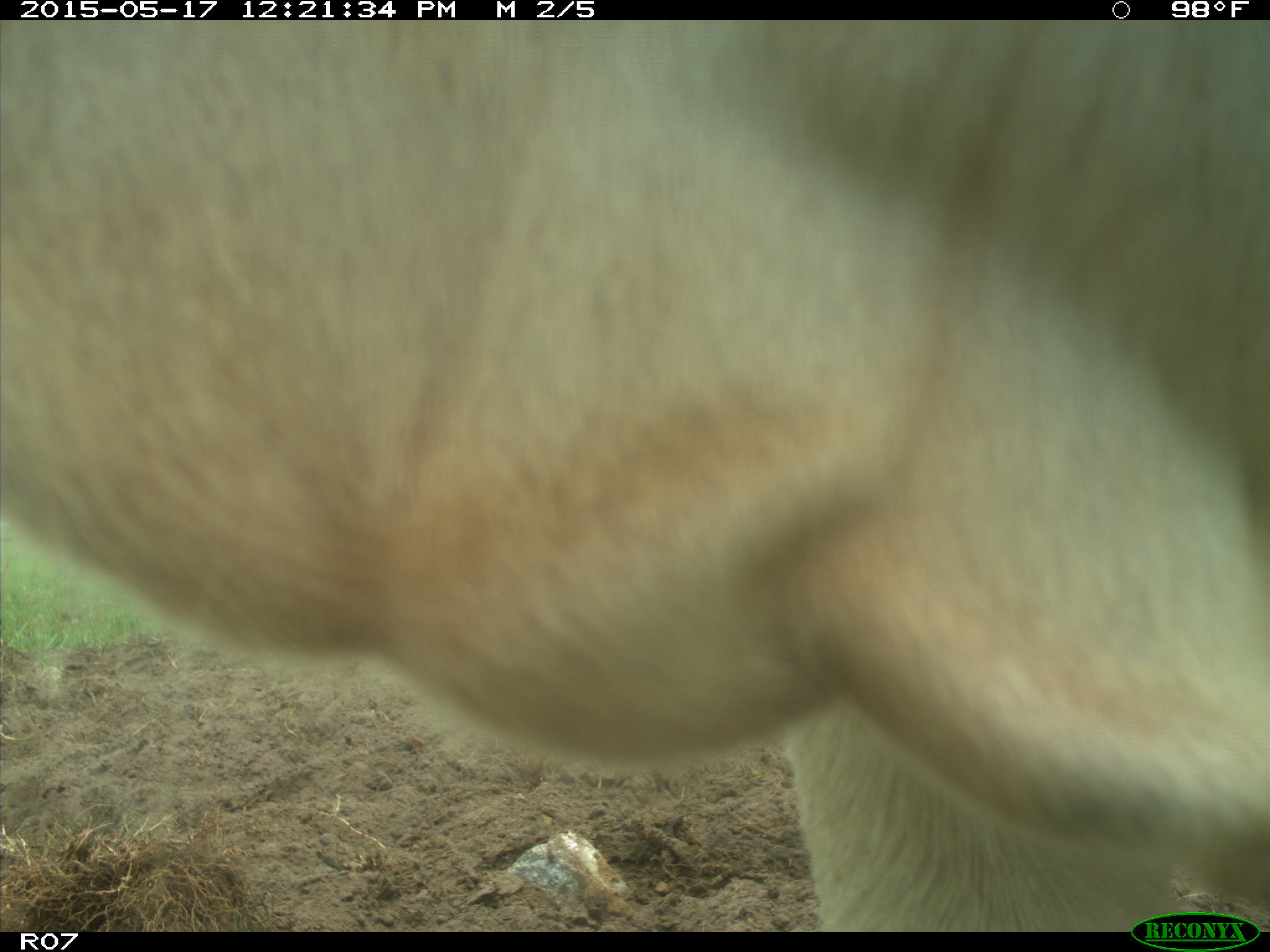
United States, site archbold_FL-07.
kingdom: Animalia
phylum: Chordata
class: Mammalia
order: Artiodactyla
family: Bovidae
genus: Bos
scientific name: Bos taurus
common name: domestic cow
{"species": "Bos taurus (domestic cow)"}